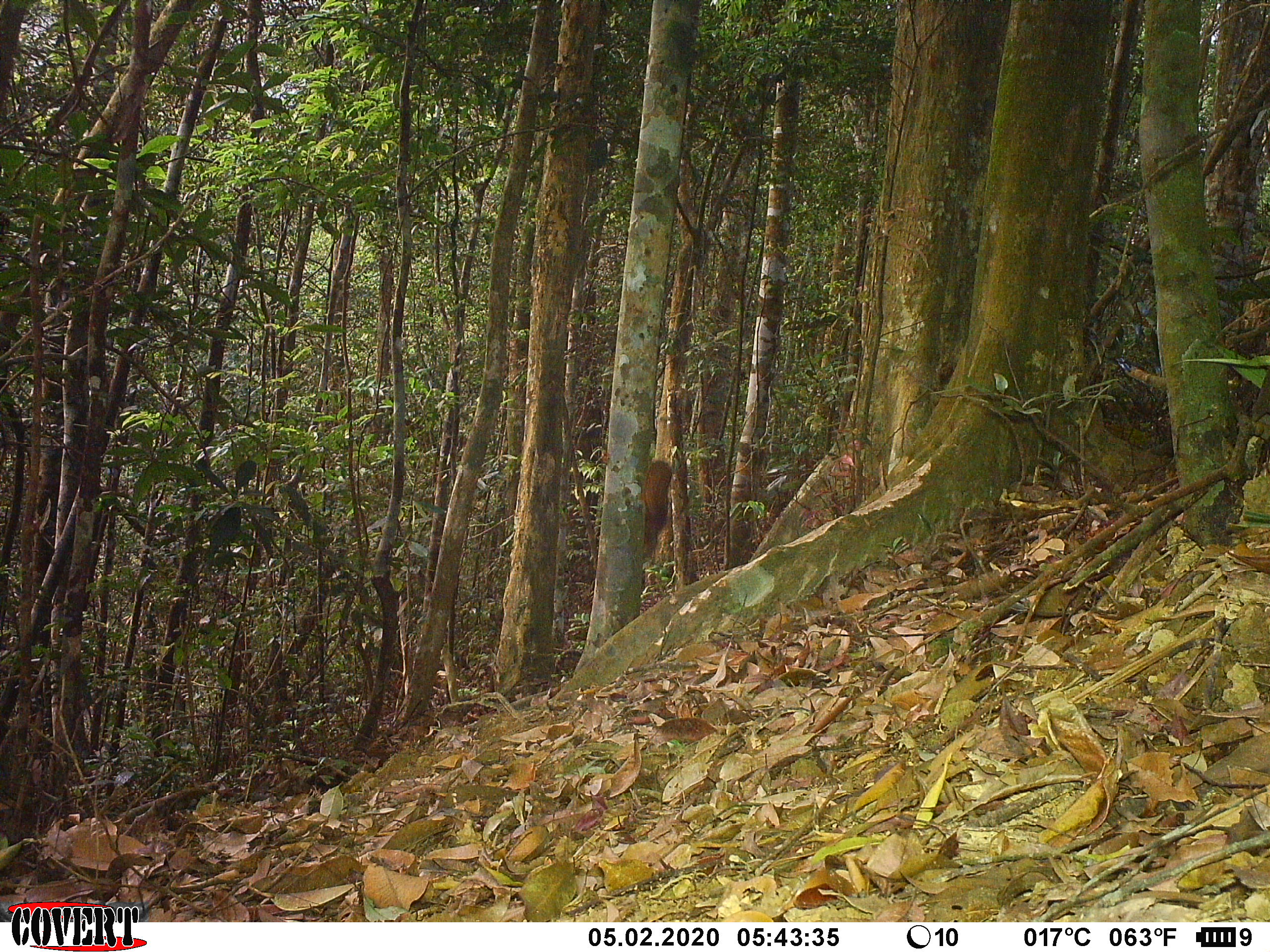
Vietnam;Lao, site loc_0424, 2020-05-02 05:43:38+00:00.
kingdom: Animalia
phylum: Chordata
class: Mammalia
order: Rodentia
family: Sciuridae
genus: Callosciurus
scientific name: Callosciurus erythraeus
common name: pallas's squirrel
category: pallass squirrel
Pallass squirrel (pallas's squirrel) (Callosciurus erythraeus). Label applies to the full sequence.